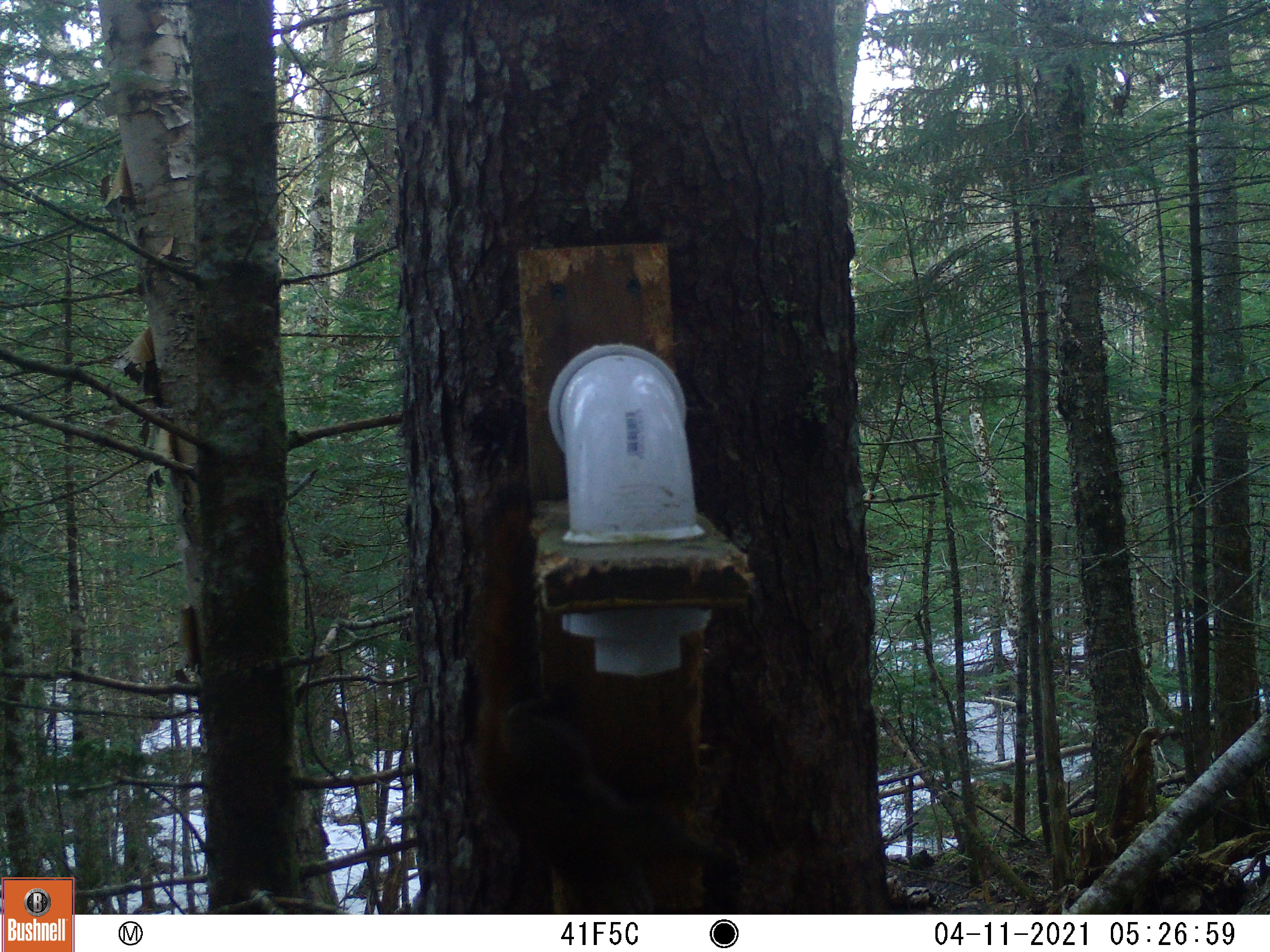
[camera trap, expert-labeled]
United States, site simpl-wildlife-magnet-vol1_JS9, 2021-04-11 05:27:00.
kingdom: Animalia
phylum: Chordata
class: Mammalia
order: Rodentia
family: Sciuridae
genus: Tamiasciurus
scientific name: Tamiasciurus hudsonicus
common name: red squirrel